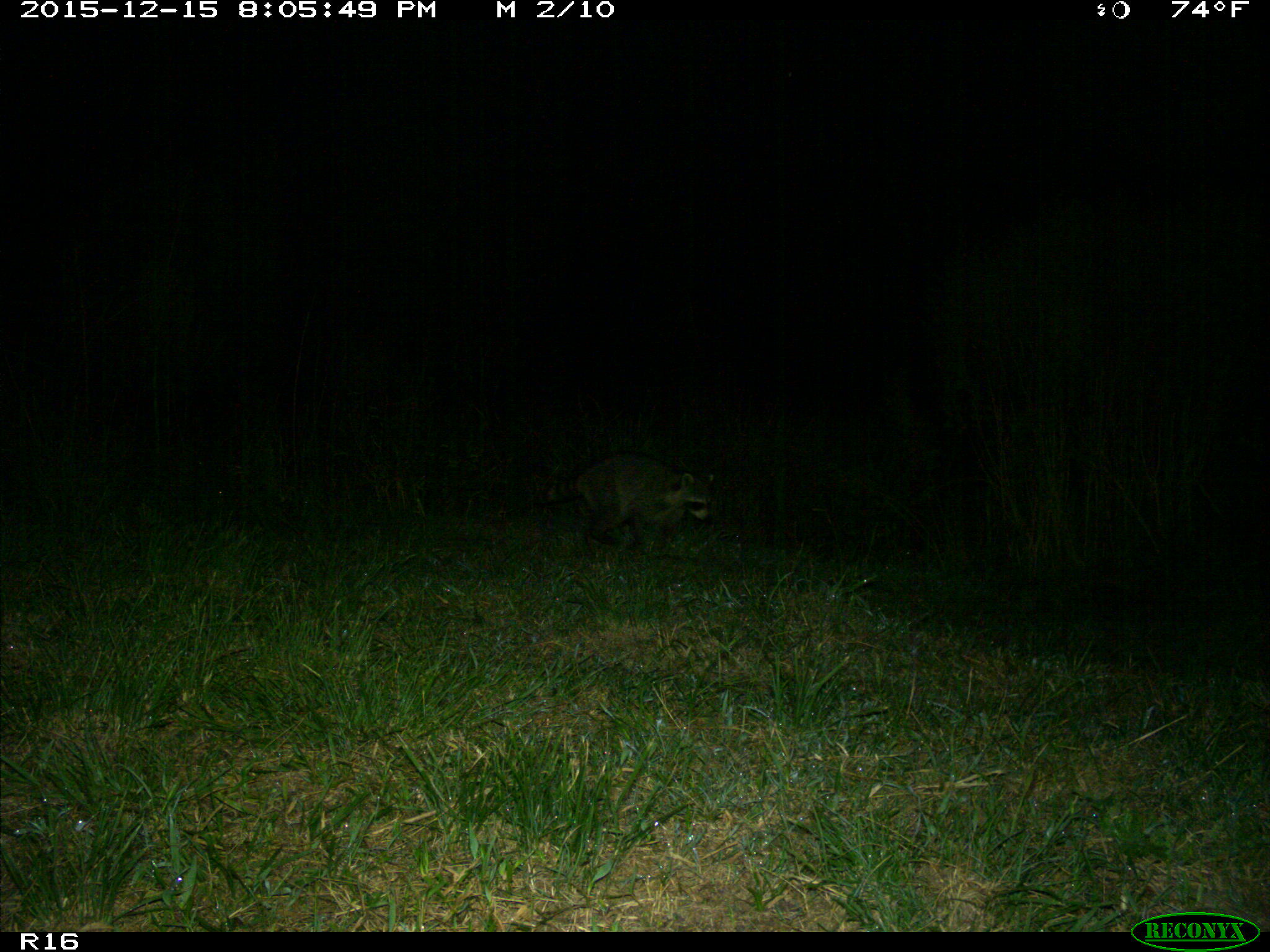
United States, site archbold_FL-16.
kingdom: Animalia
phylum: Chordata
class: Mammalia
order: Carnivora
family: Procyonidae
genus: Procyon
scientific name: Procyon lotor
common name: common raccoon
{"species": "Procyon lotor (common raccoon)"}